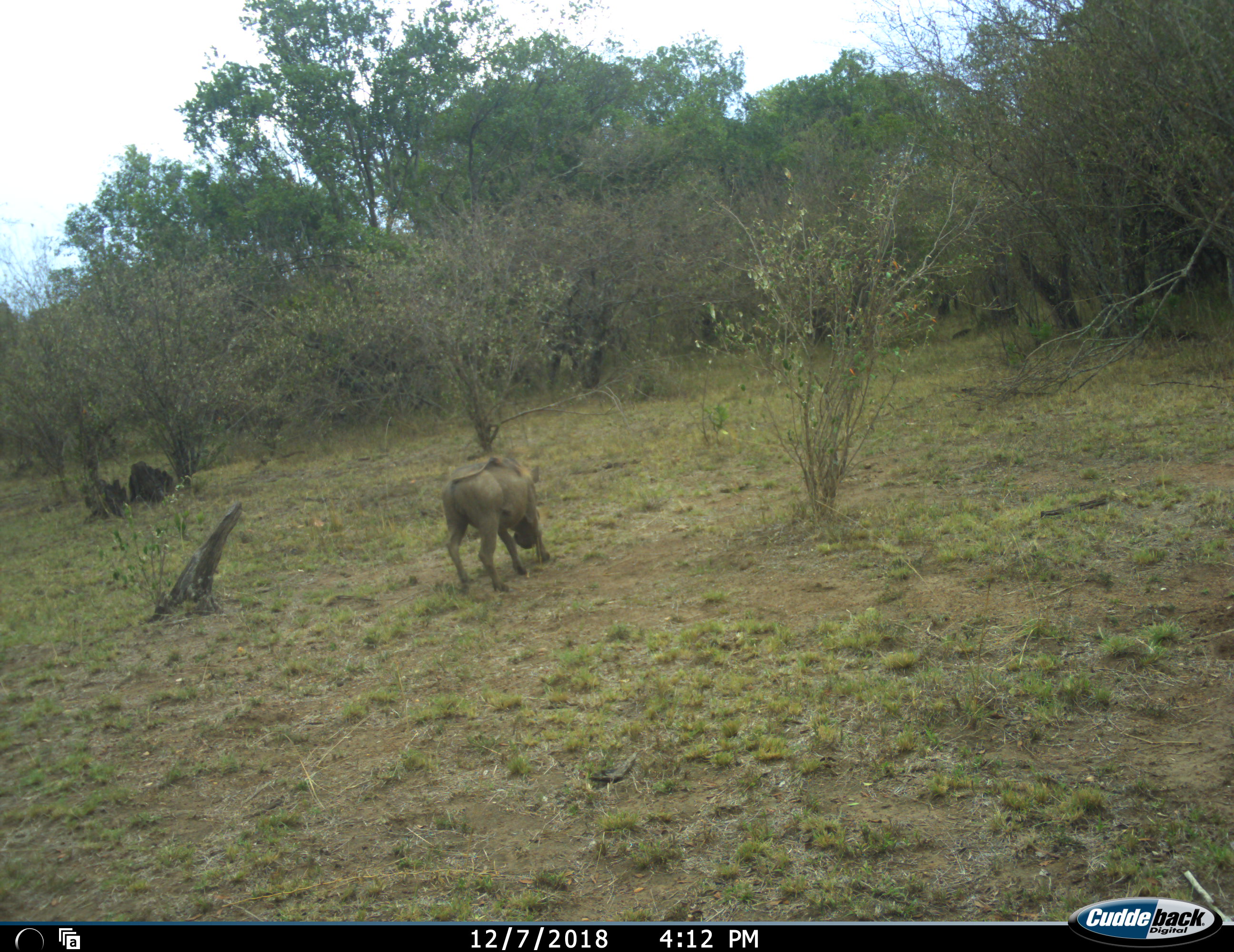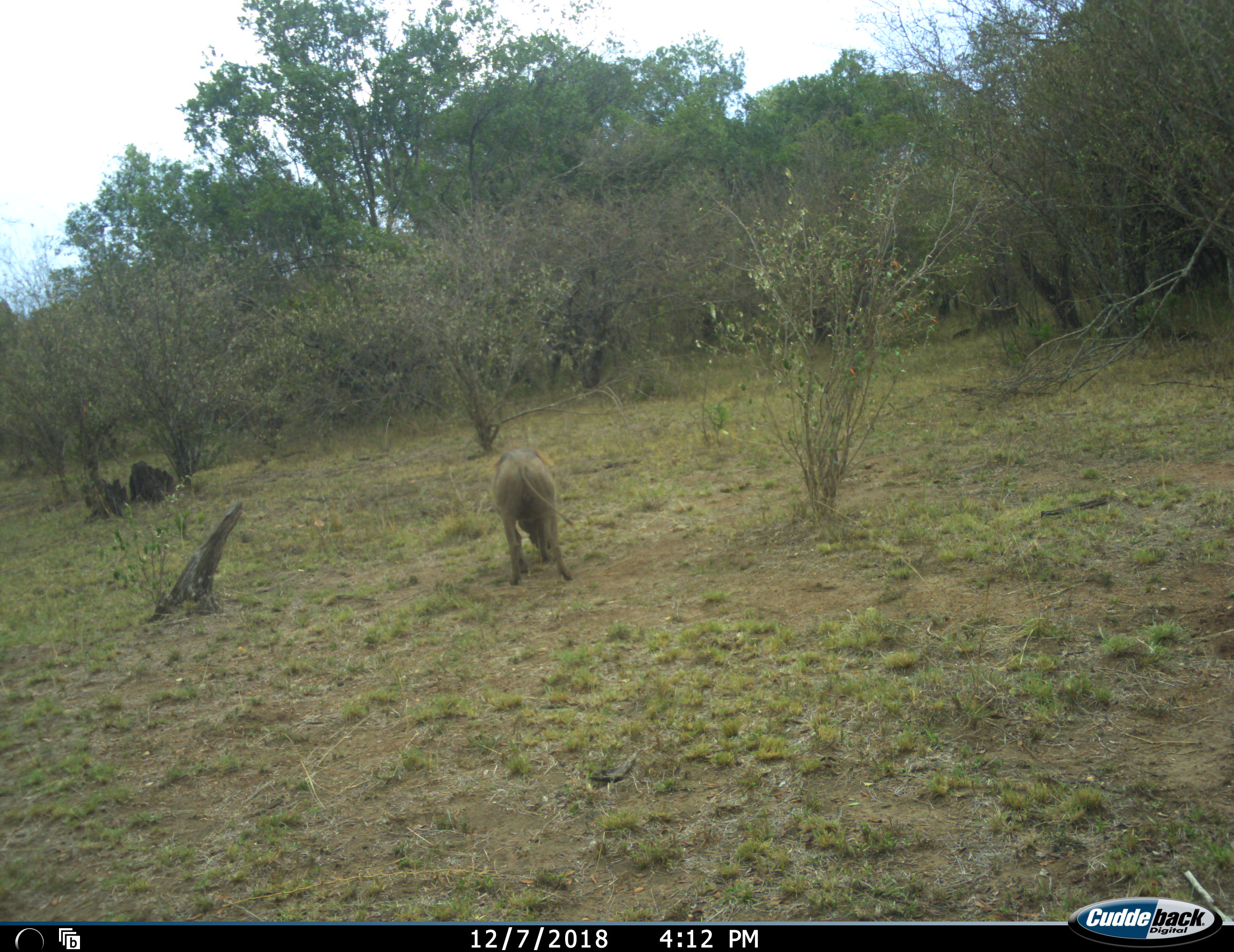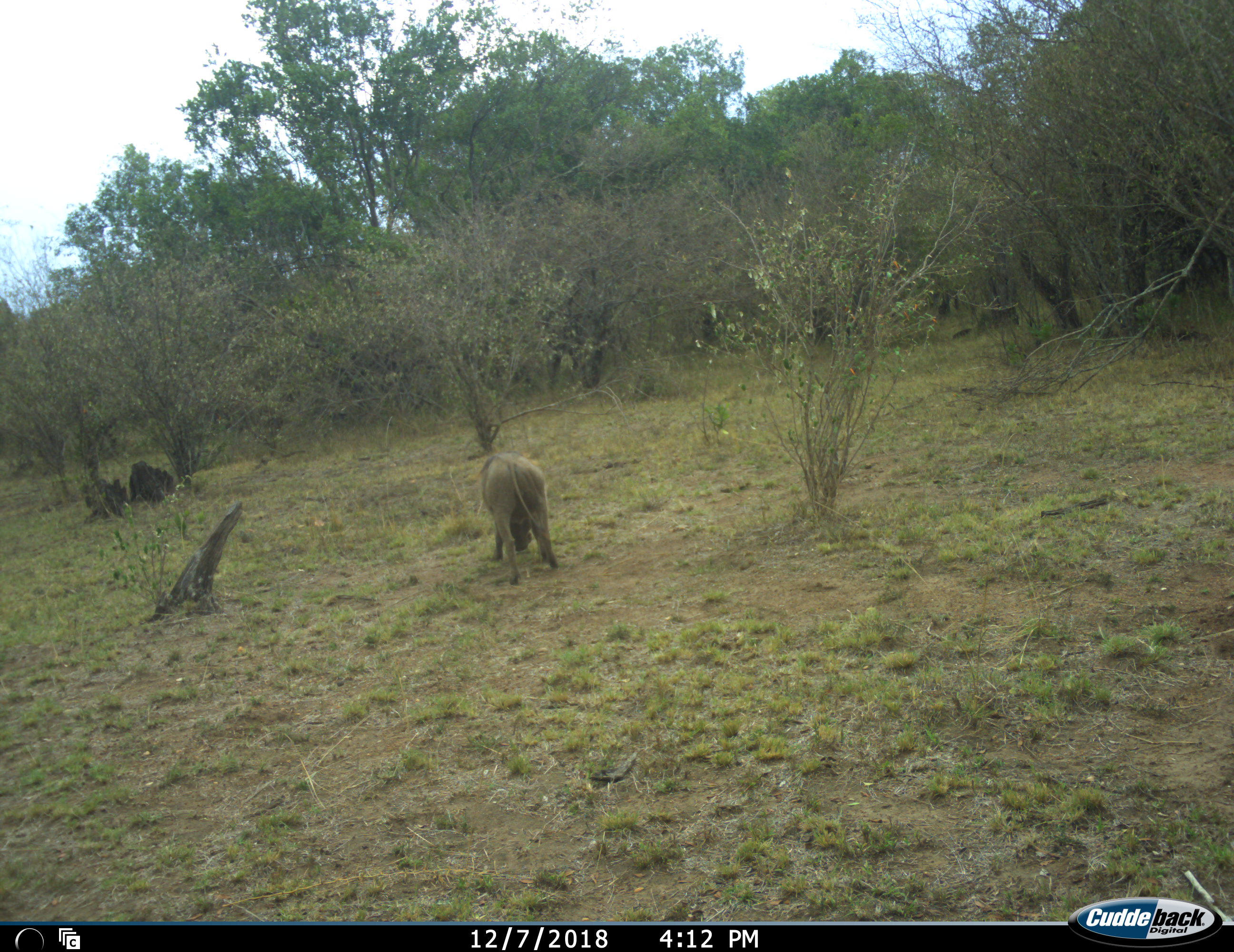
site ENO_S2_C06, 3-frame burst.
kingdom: Animalia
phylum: Chordata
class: Mammalia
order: Artiodactyla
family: Suidae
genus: Phacochoerus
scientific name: Phacochoerus africanus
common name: warthog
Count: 1.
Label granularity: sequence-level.